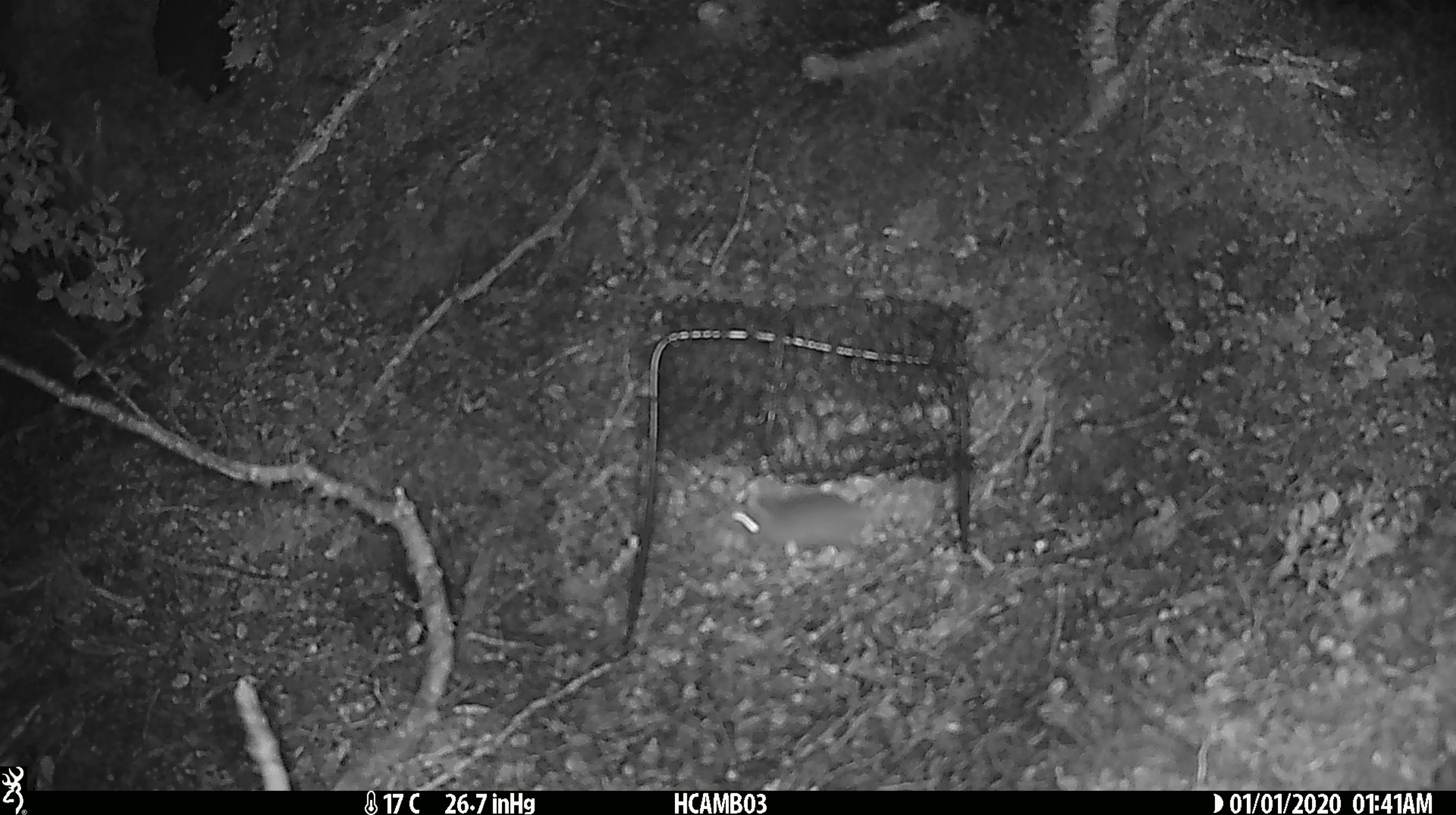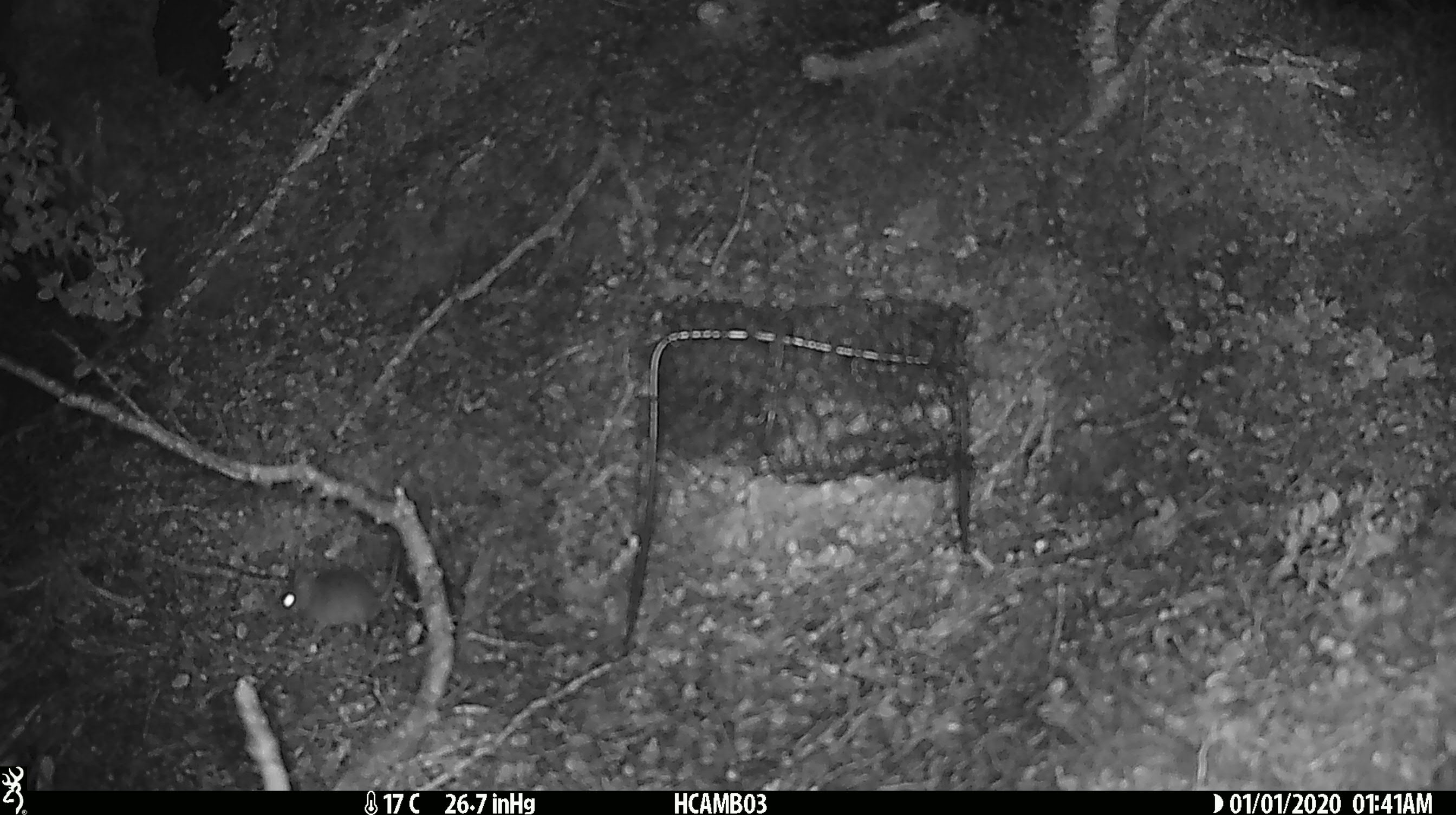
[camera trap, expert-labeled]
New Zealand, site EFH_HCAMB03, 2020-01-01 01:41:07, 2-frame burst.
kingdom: Animalia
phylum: Chordata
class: Mammalia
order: Rodentia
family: Muridae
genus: Mus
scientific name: Mus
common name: mouse